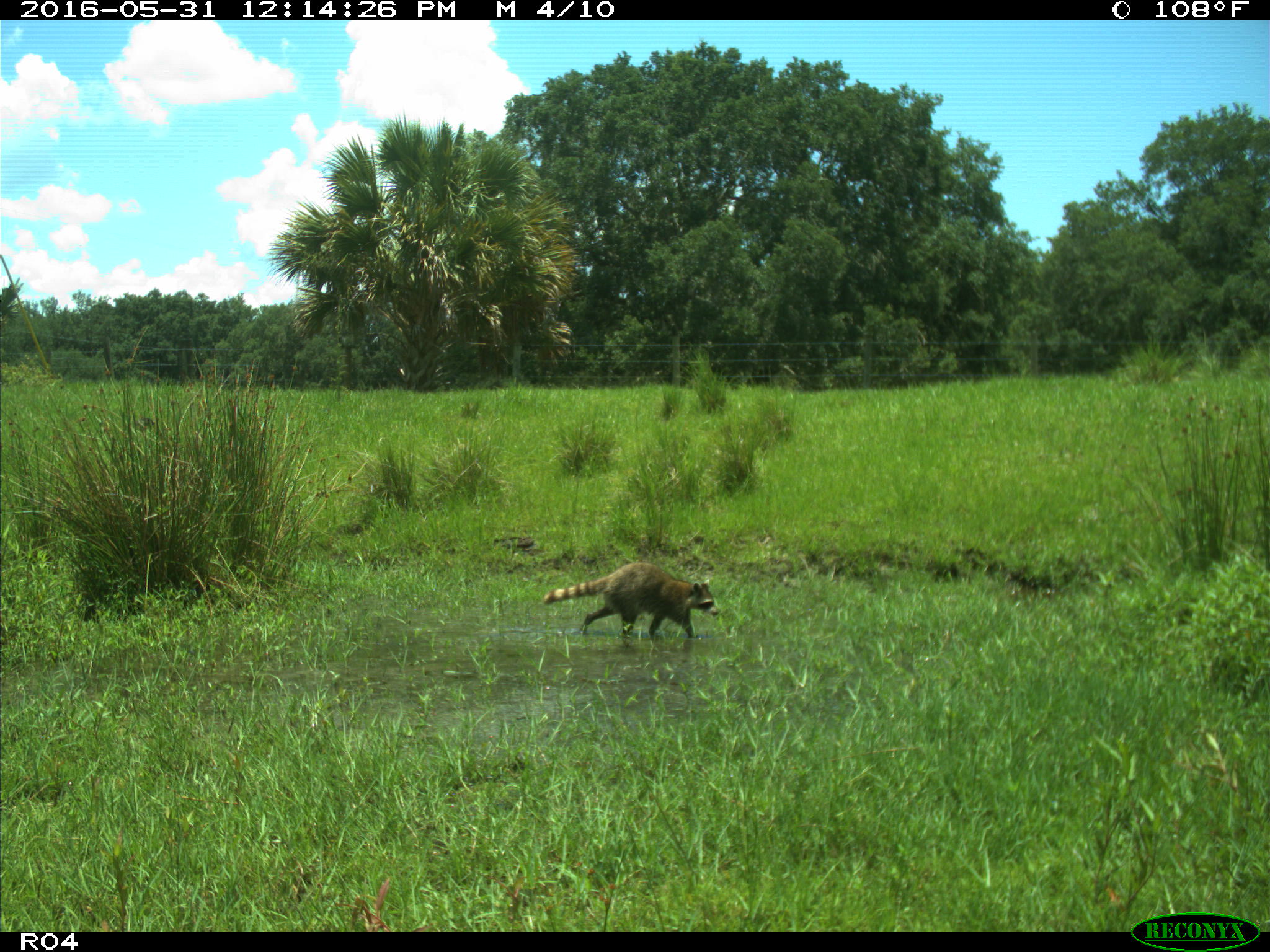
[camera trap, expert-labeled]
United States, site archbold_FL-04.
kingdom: Animalia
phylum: Chordata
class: Mammalia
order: Carnivora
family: Procyonidae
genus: Procyon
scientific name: Procyon lotor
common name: common raccoon